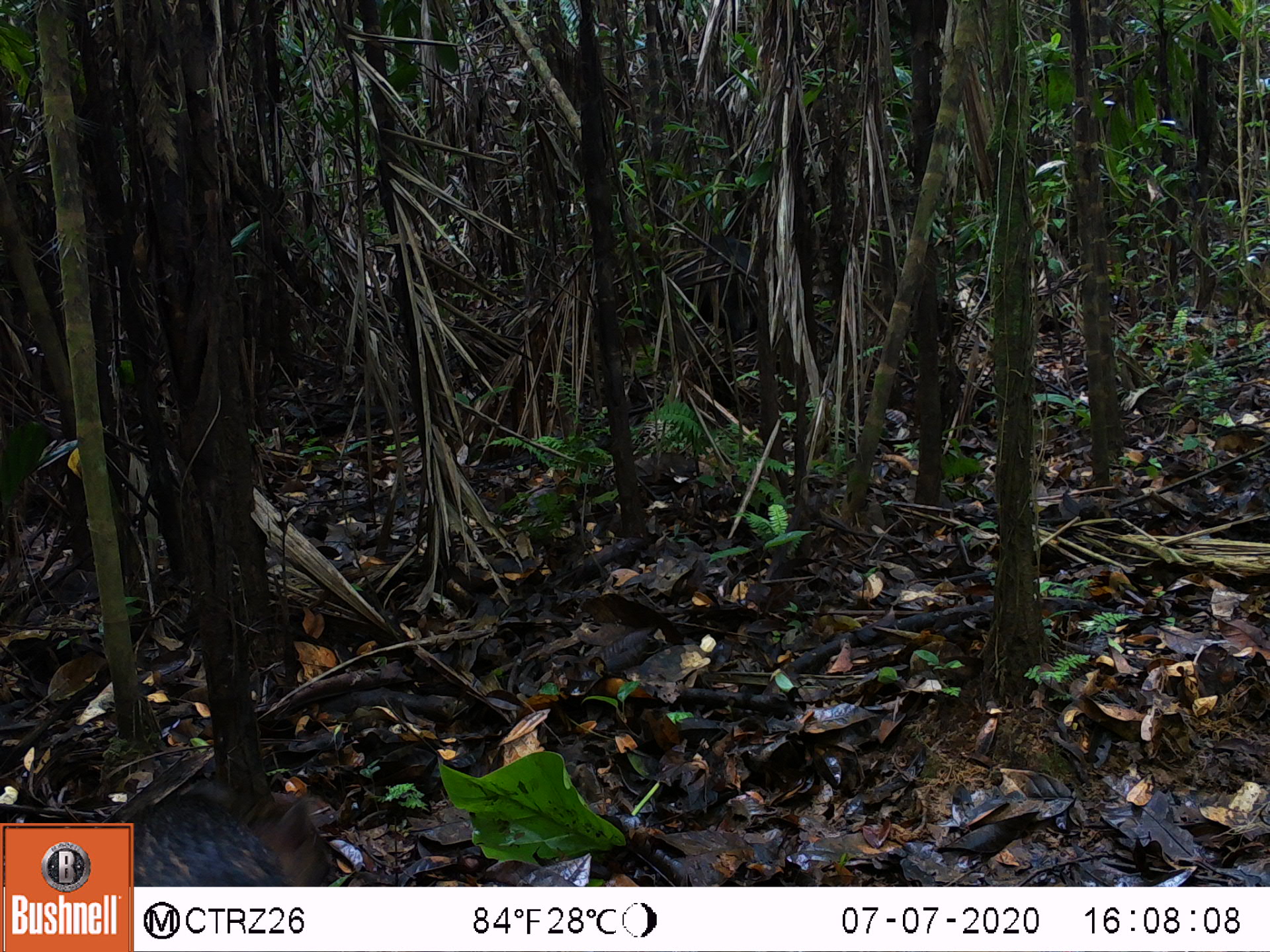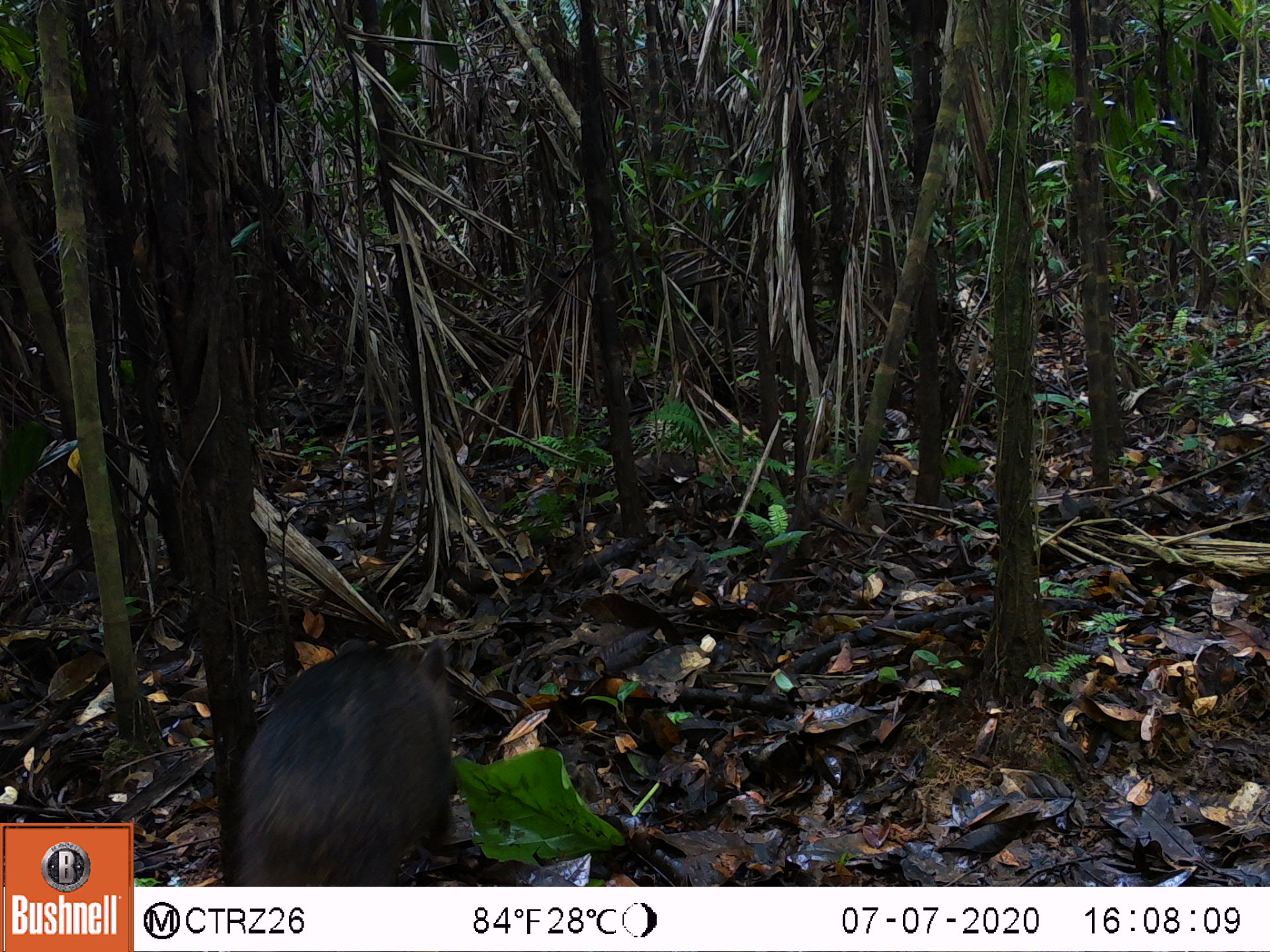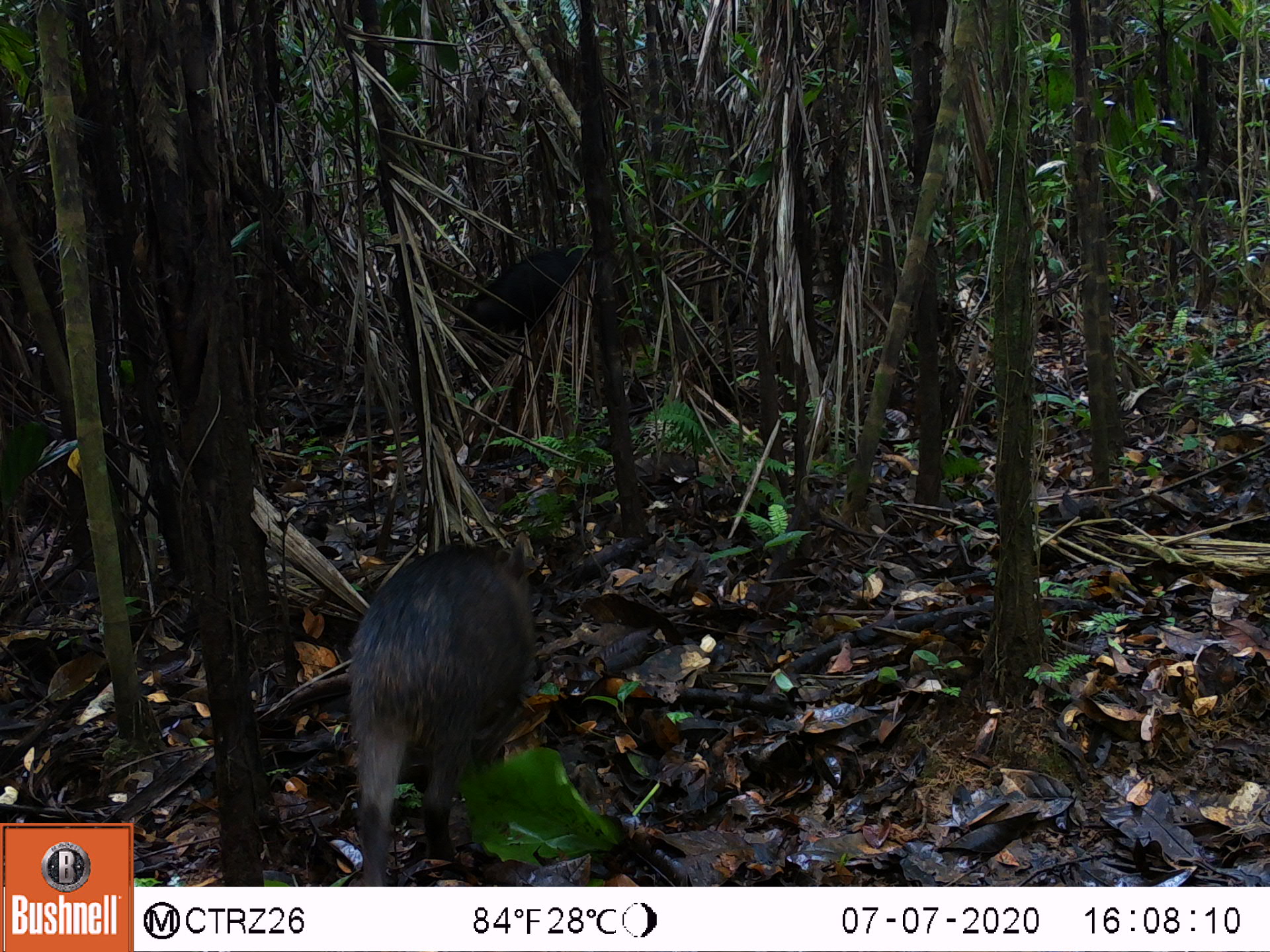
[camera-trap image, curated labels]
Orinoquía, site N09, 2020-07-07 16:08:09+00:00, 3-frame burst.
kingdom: Animalia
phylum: Chordata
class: Mammalia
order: Artiodactyla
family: Tayassuidae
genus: Tayassu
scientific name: Tayassu pecari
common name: white-lipped peccary